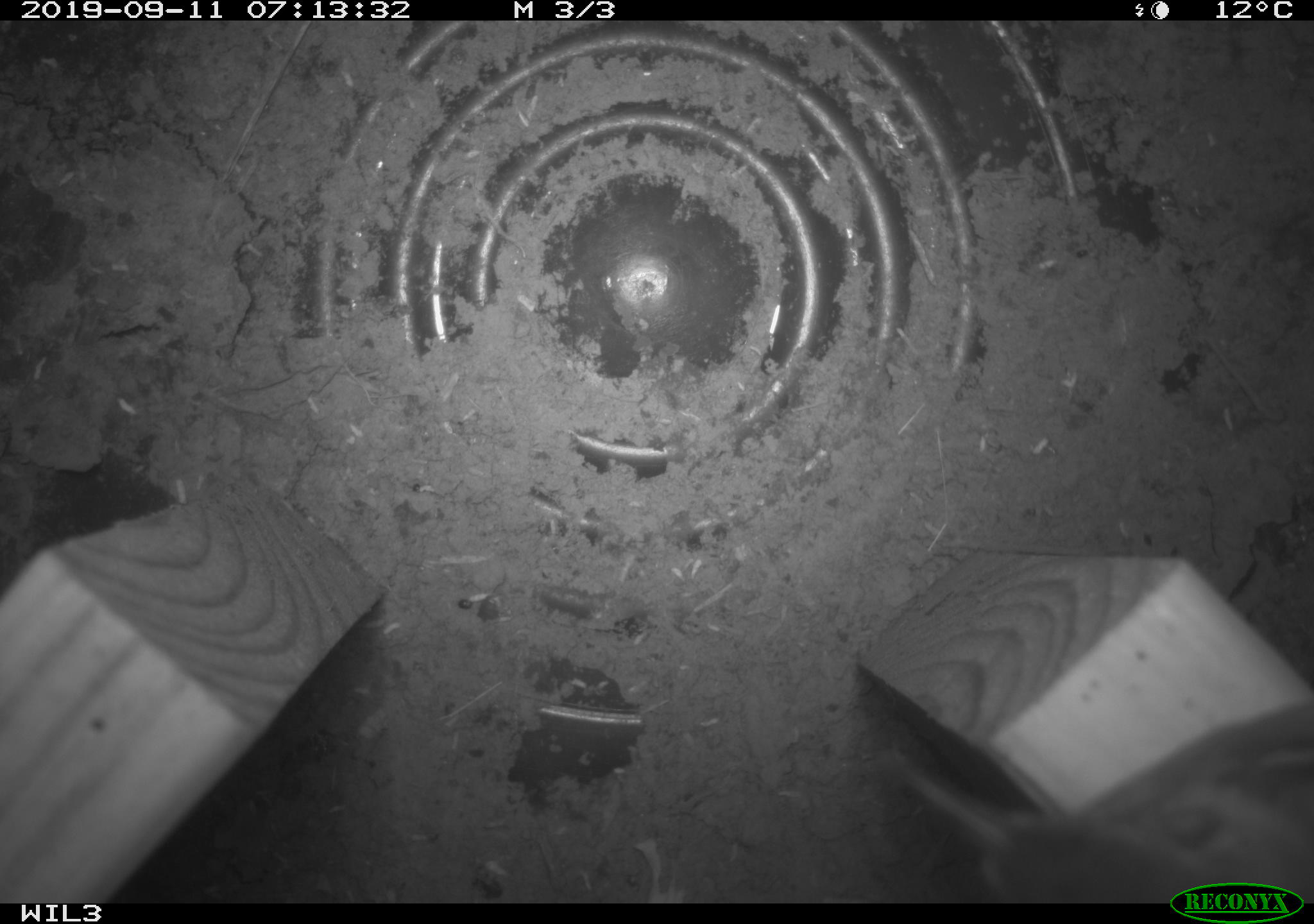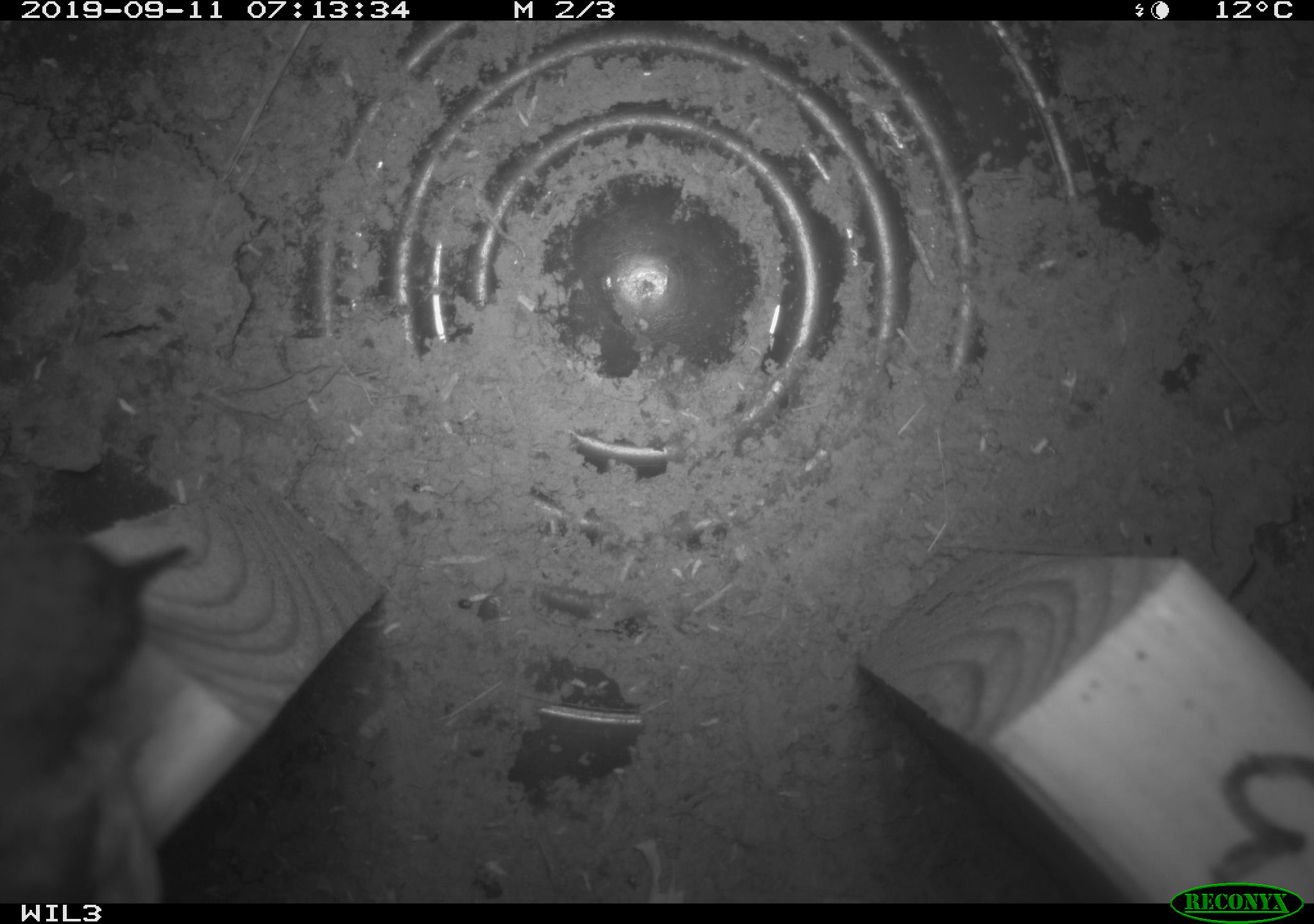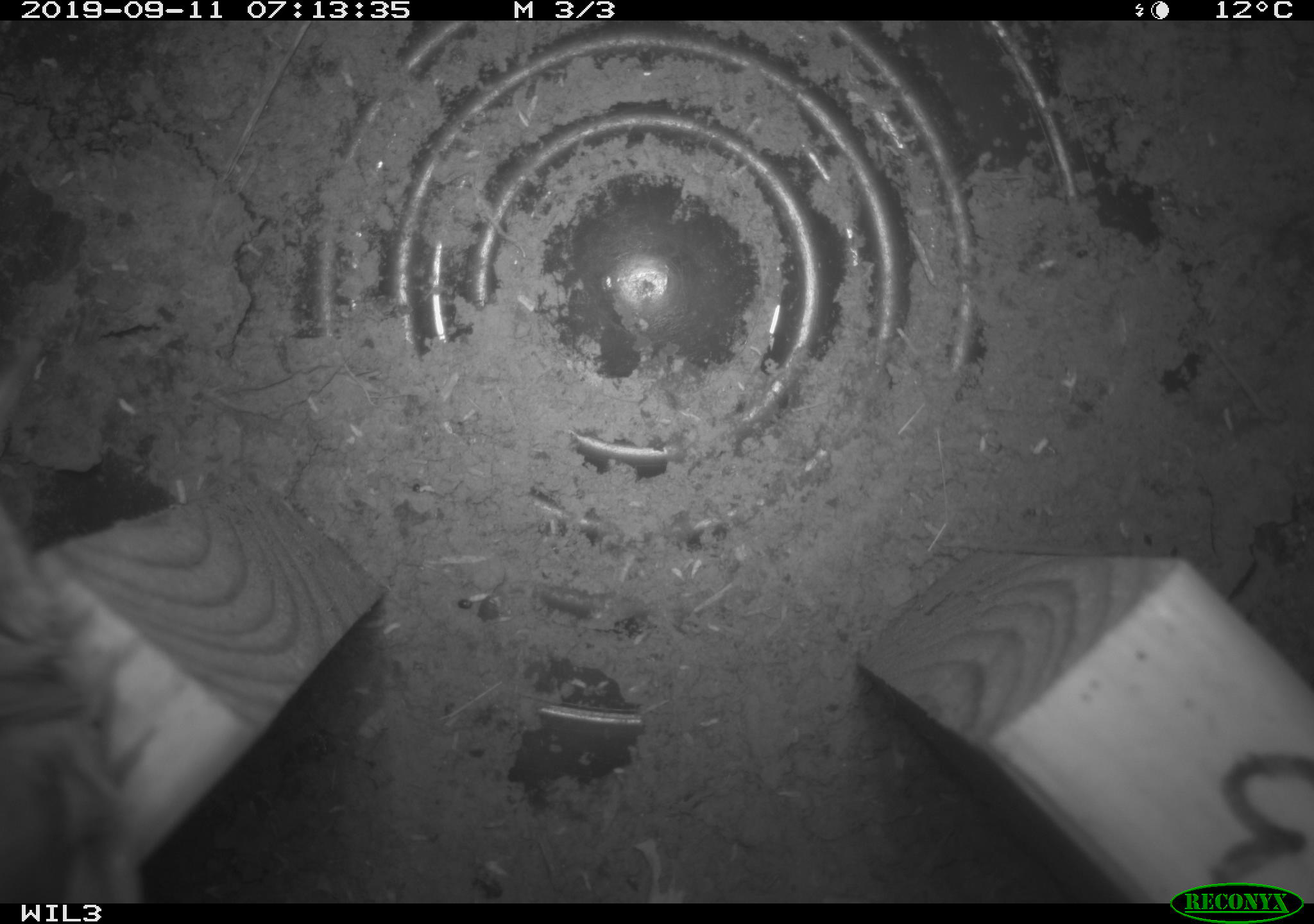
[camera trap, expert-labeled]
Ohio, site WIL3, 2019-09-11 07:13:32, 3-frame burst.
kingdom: Animalia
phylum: Chordata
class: Aves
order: Passeriformes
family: Troglodytidae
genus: Troglodytes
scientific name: Troglodytes aedon aedon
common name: northern house wren